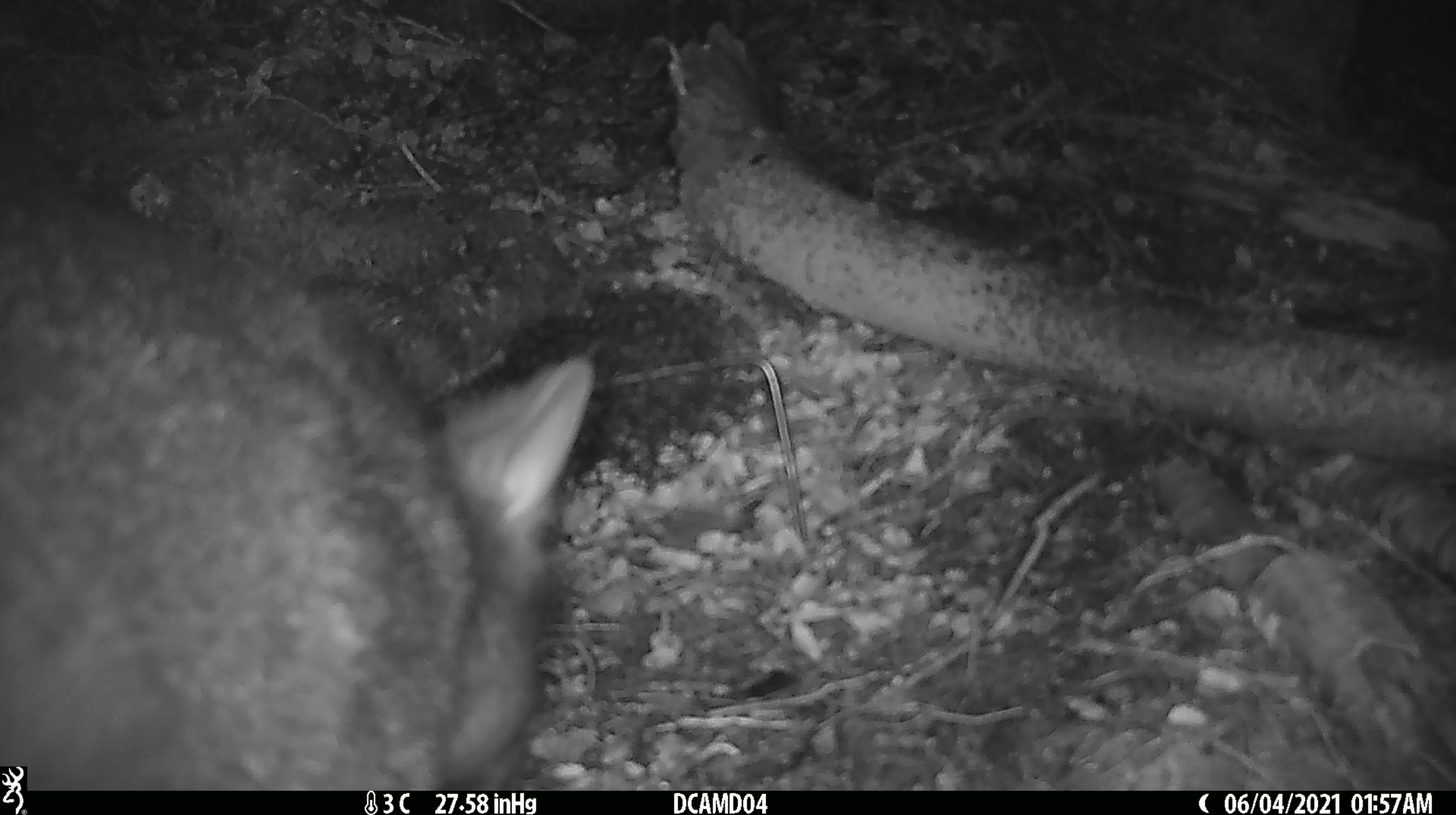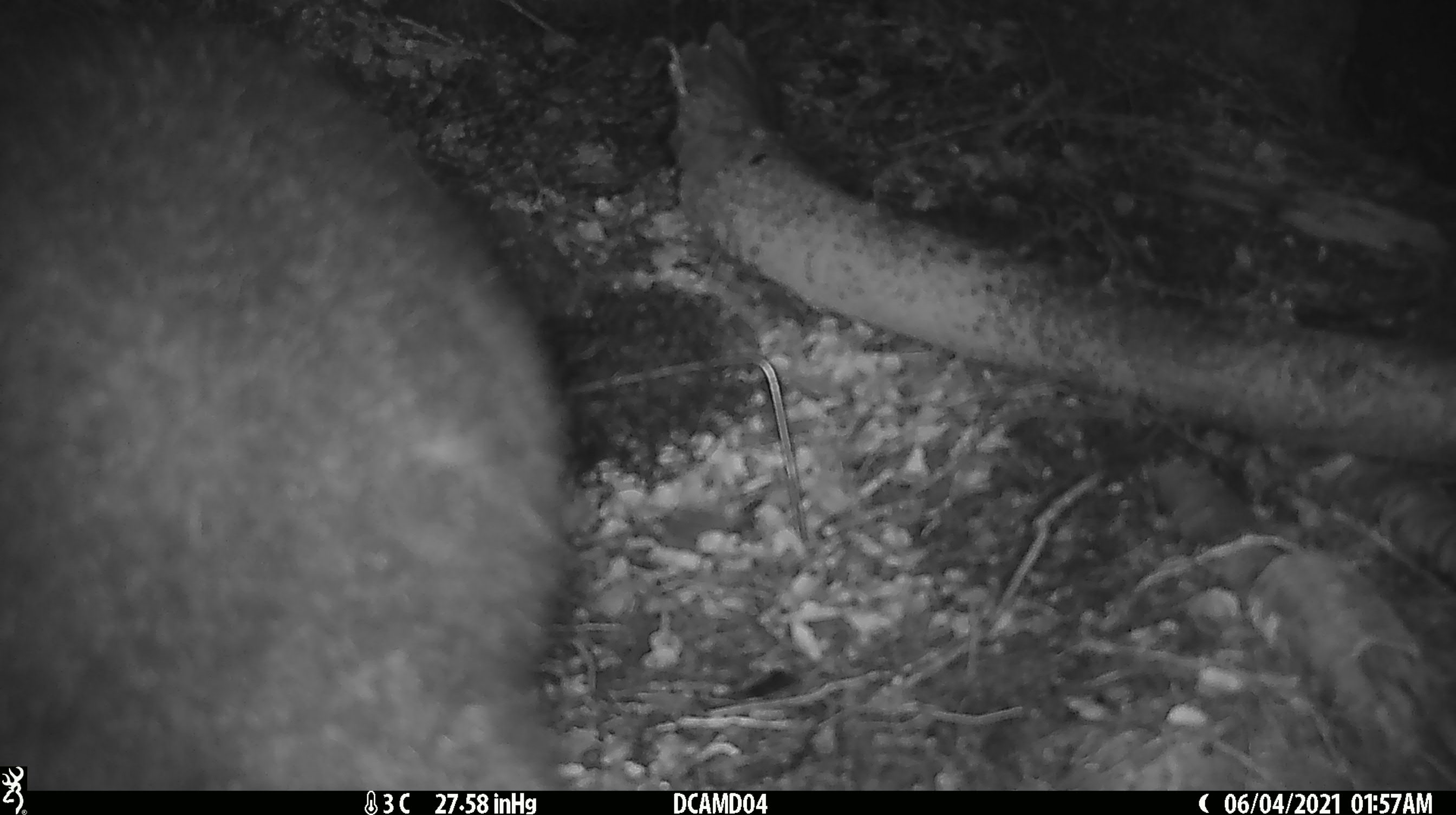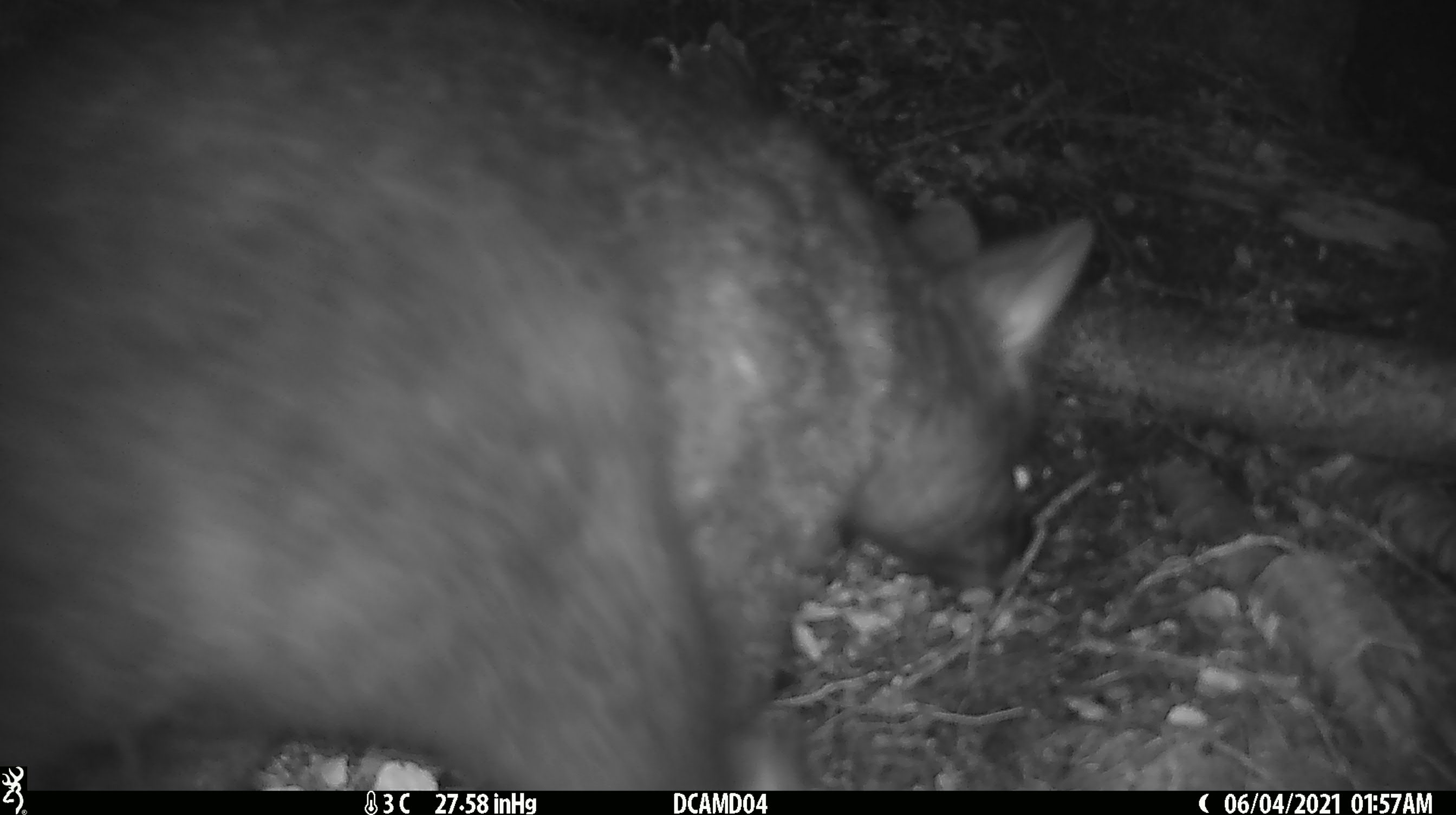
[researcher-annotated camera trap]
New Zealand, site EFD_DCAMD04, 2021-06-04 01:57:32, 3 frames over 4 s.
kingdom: Animalia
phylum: Chordata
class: Mammalia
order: Diprotodontia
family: Phalangeridae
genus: Trichosurus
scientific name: Trichosurus vulpecula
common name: common brushtail possum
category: possum